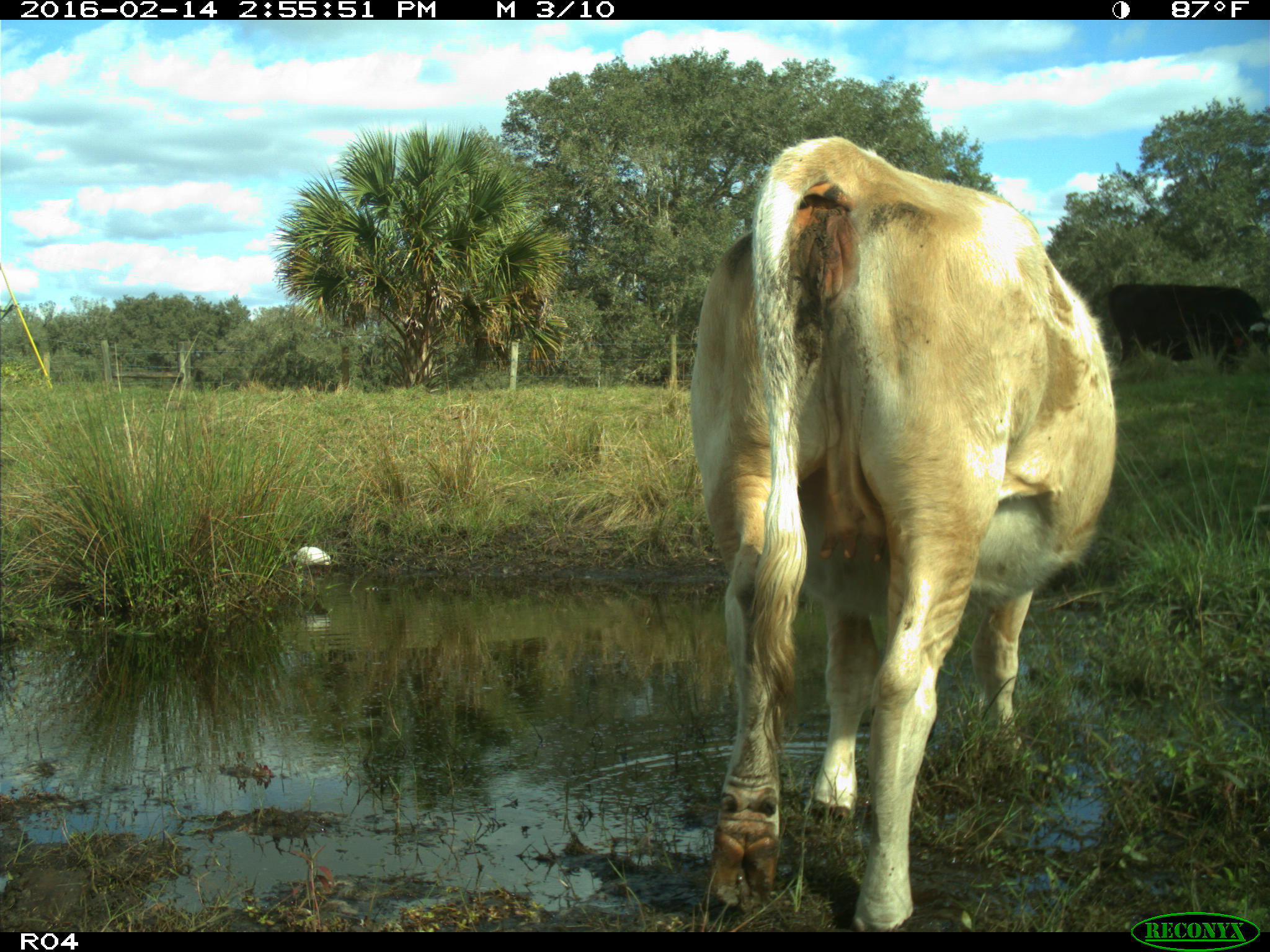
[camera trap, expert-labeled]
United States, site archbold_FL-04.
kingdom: Animalia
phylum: Chordata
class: Mammalia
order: Artiodactyla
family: Bovidae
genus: Bos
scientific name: Bos taurus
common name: domestic cow